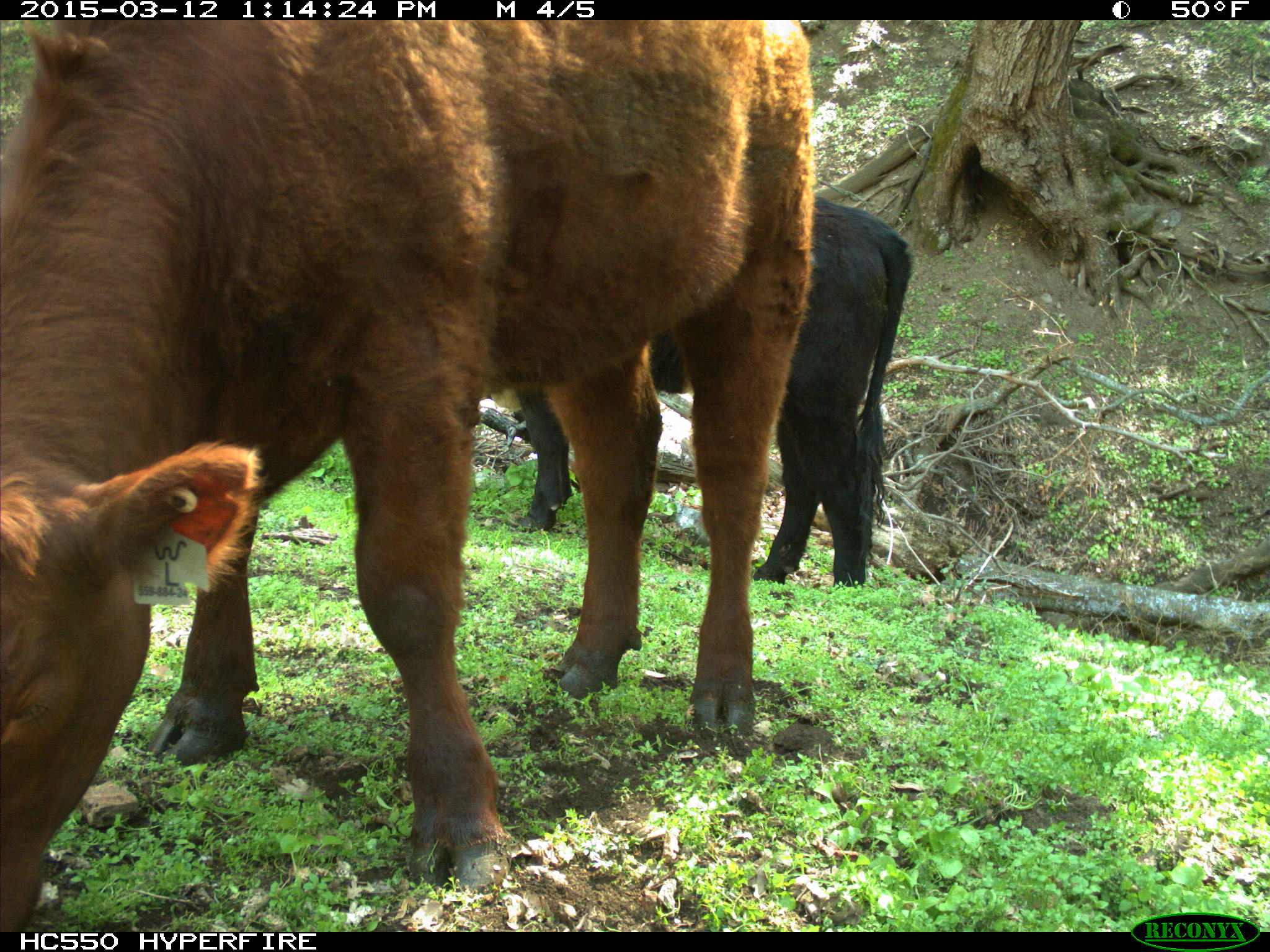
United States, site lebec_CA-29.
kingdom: Animalia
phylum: Chordata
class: Mammalia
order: Artiodactyla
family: Bovidae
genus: Bos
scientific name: Bos taurus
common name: domestic cow